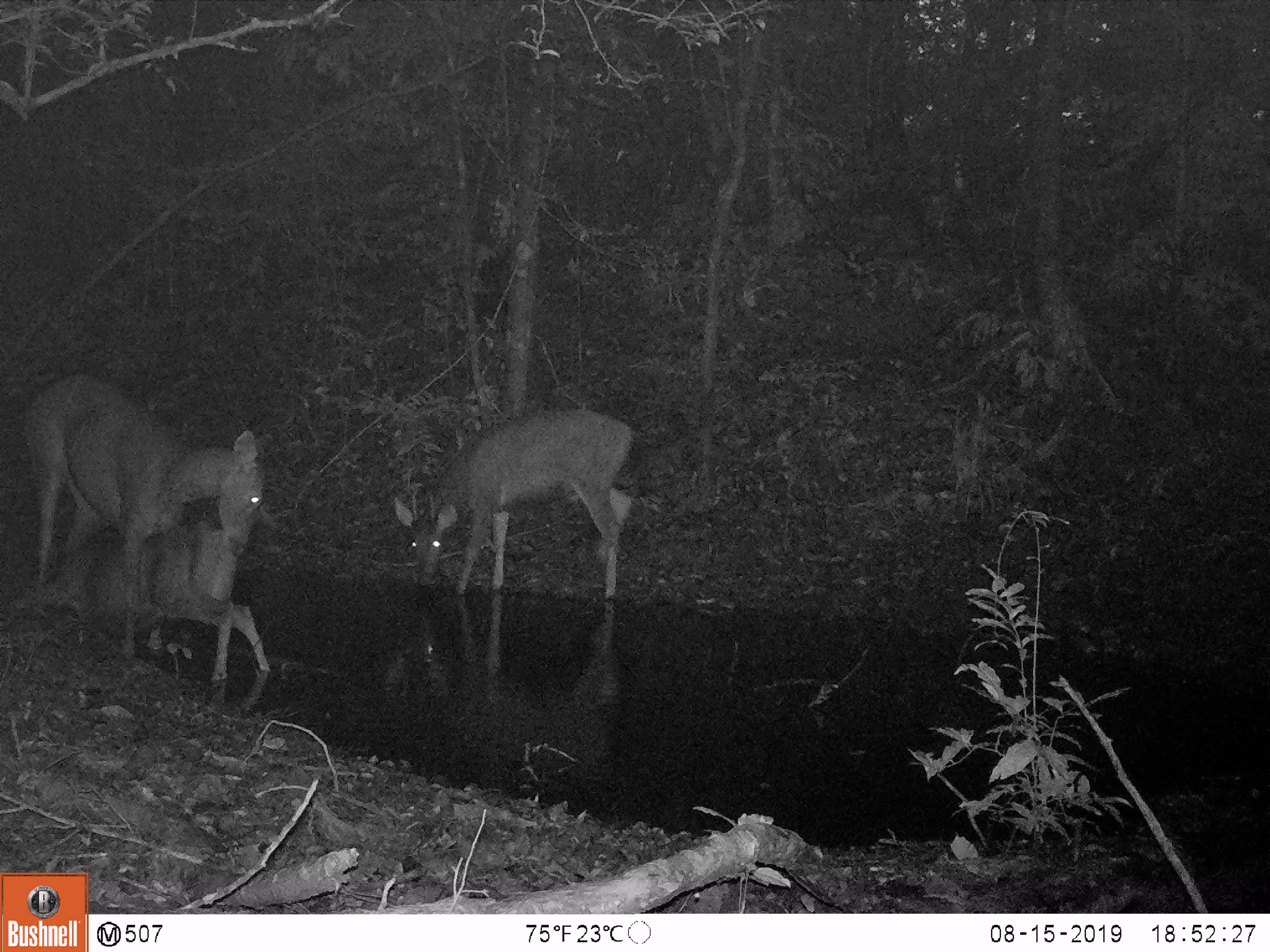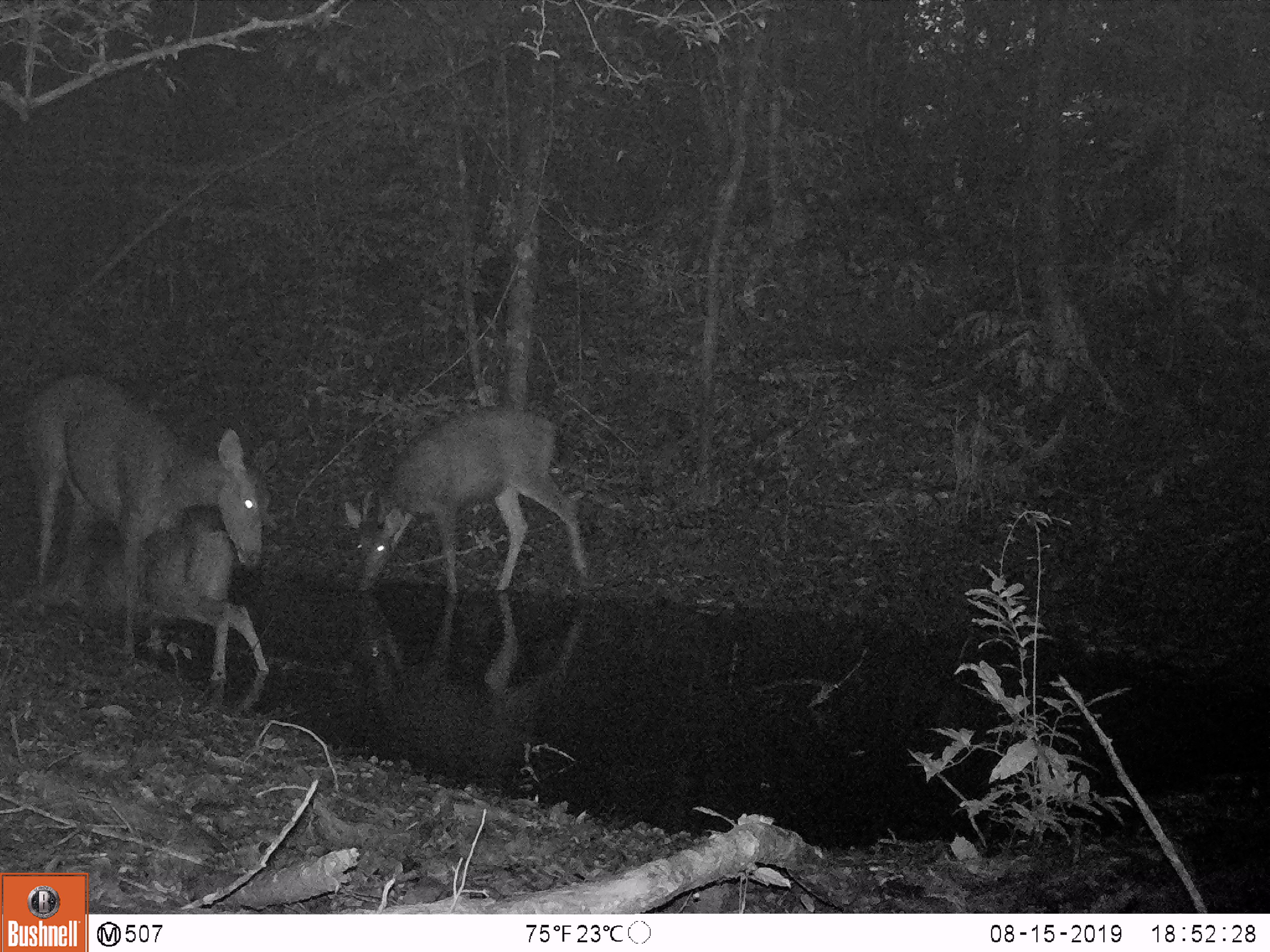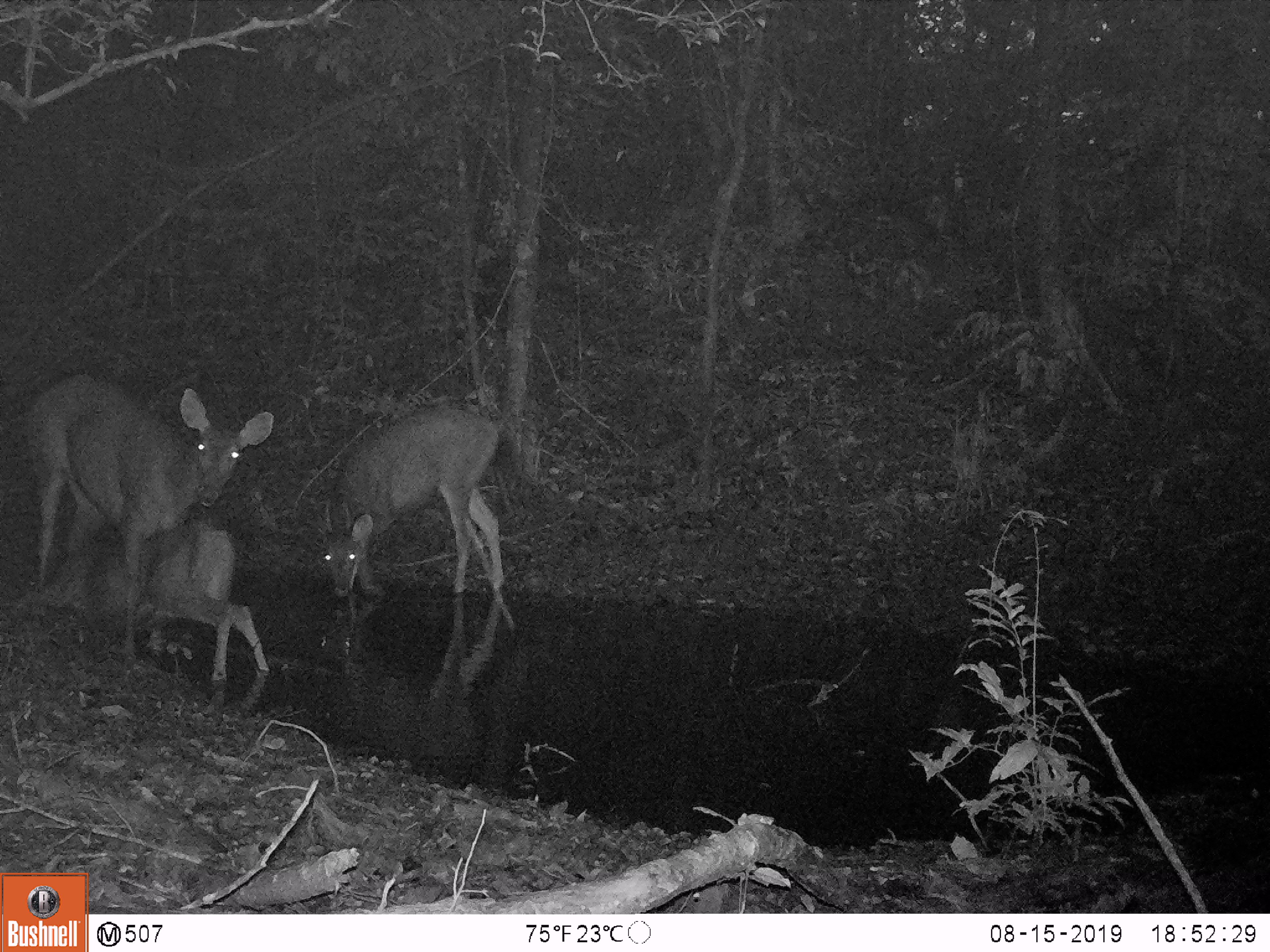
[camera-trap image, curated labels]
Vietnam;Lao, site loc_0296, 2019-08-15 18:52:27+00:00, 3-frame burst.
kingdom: Animalia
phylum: Chordata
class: Mammalia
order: Artiodactyla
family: Cervidae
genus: Rusa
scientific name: Rusa unicolor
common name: sambar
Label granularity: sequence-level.